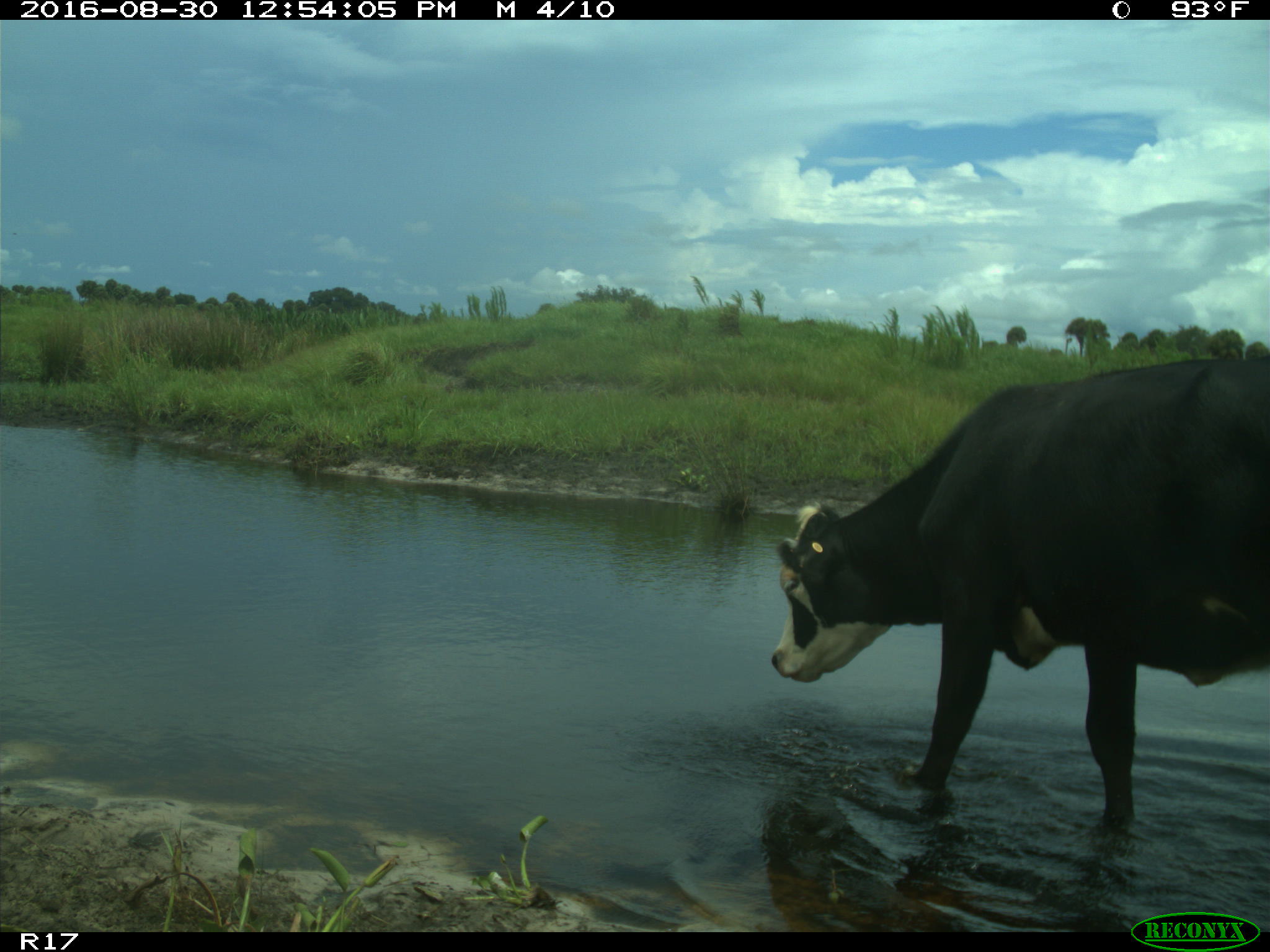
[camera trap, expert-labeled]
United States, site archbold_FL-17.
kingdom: Animalia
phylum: Chordata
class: Mammalia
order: Artiodactyla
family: Bovidae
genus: Bos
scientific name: Bos taurus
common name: domestic cow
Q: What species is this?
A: Bos taurus (domestic cow).